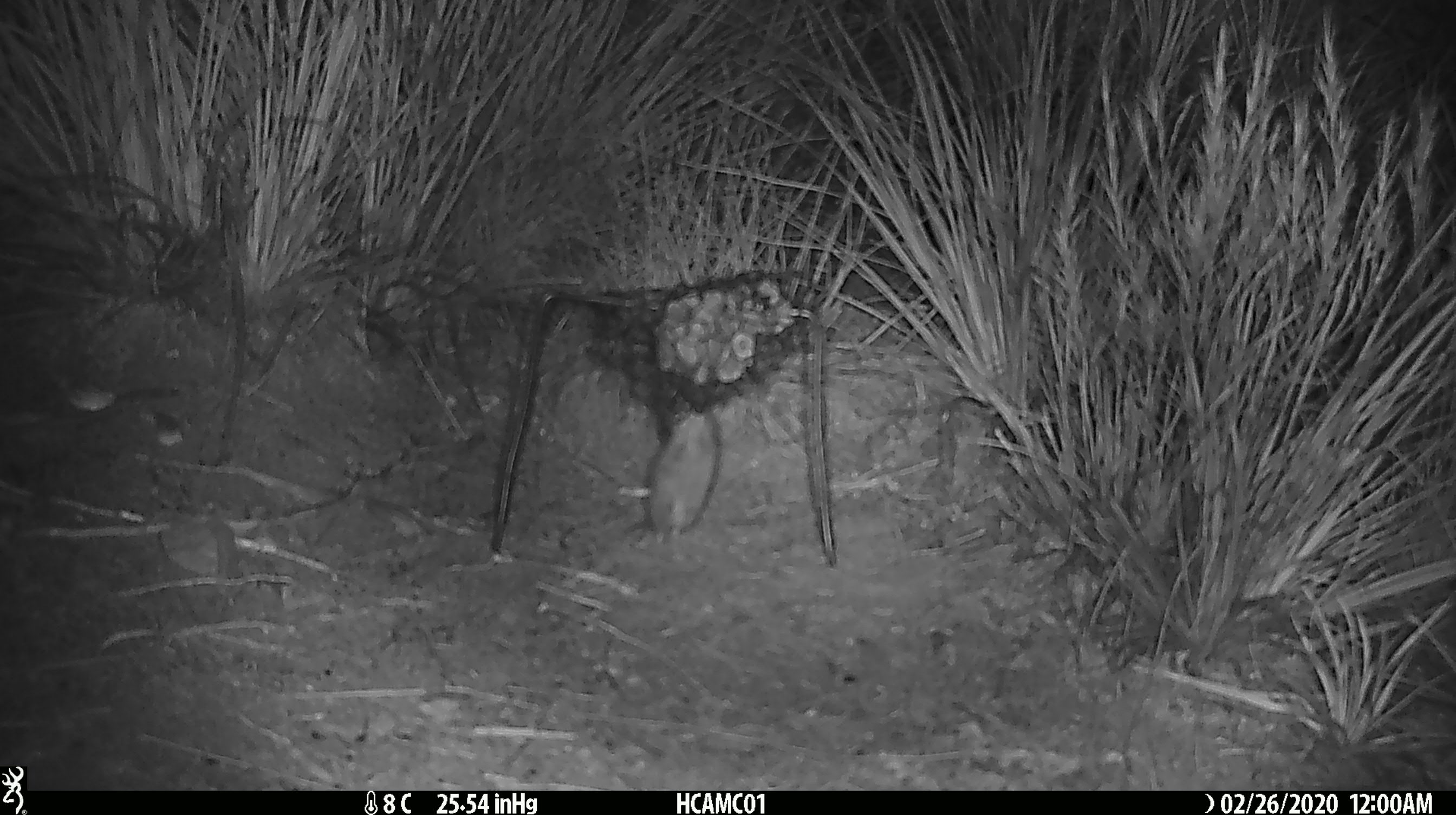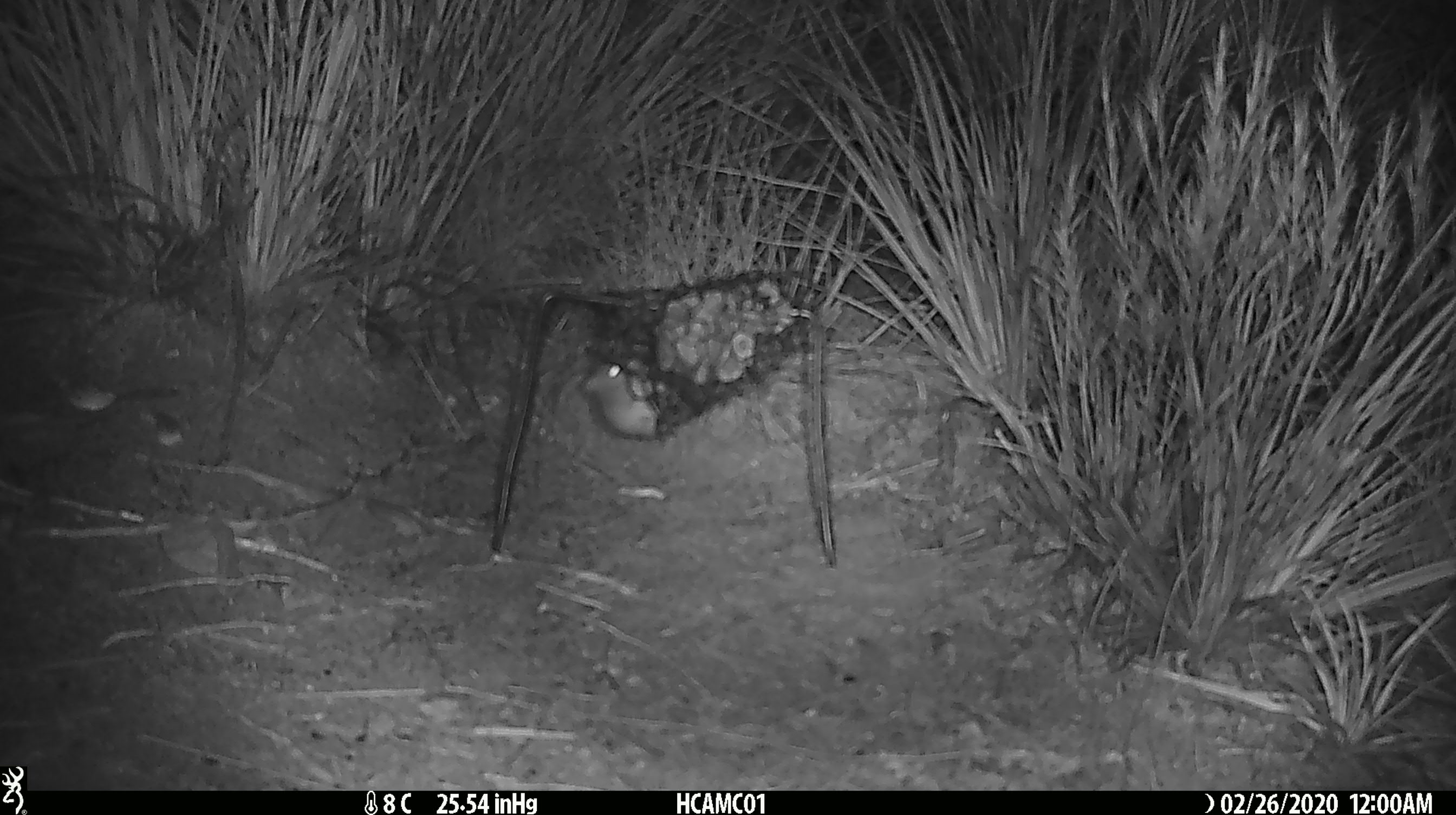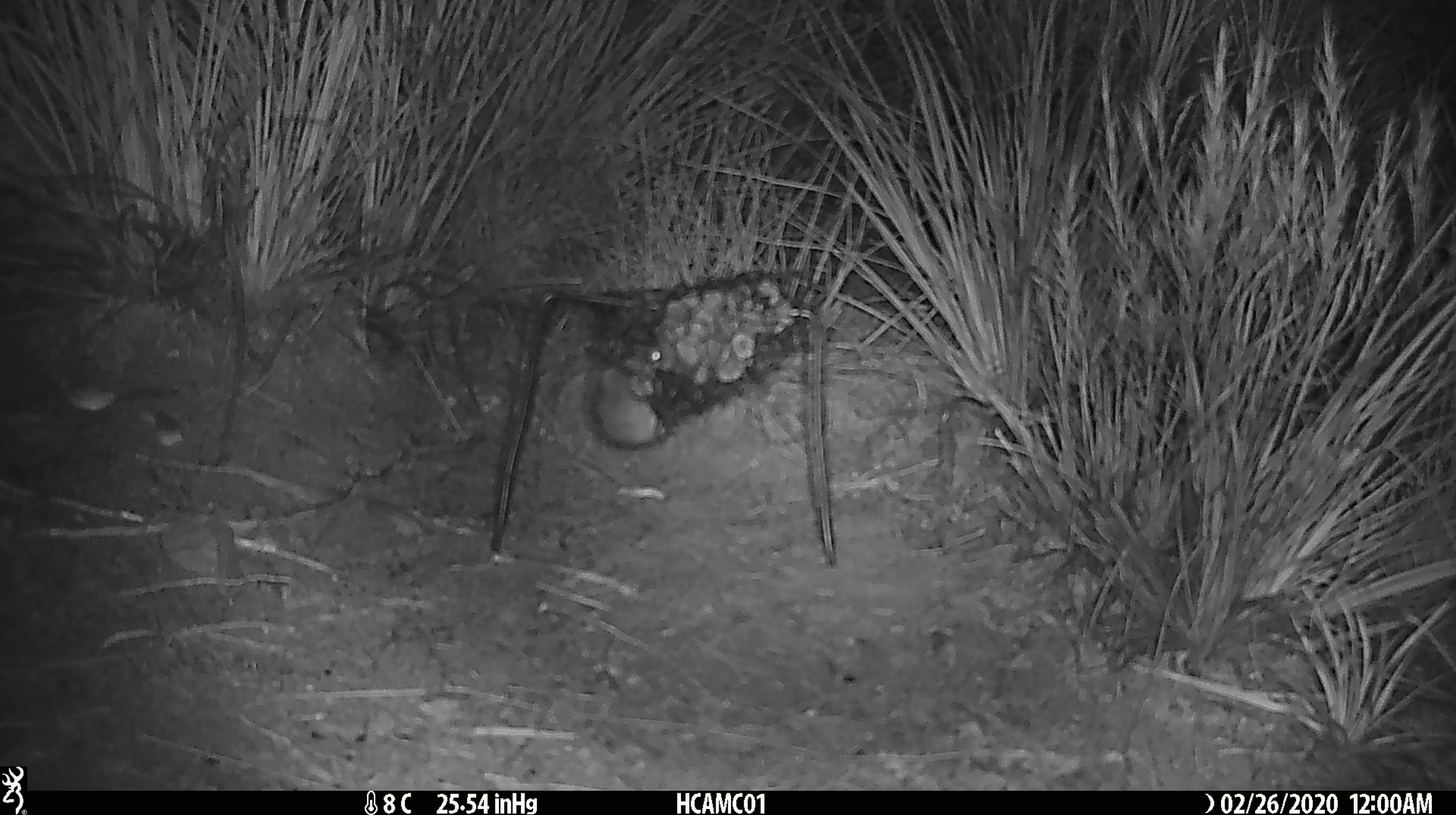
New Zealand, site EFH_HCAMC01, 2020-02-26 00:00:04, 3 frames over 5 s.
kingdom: Animalia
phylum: Chordata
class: Mammalia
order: Rodentia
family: Muridae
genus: Mus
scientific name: Mus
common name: mouse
Mouse (Mus).